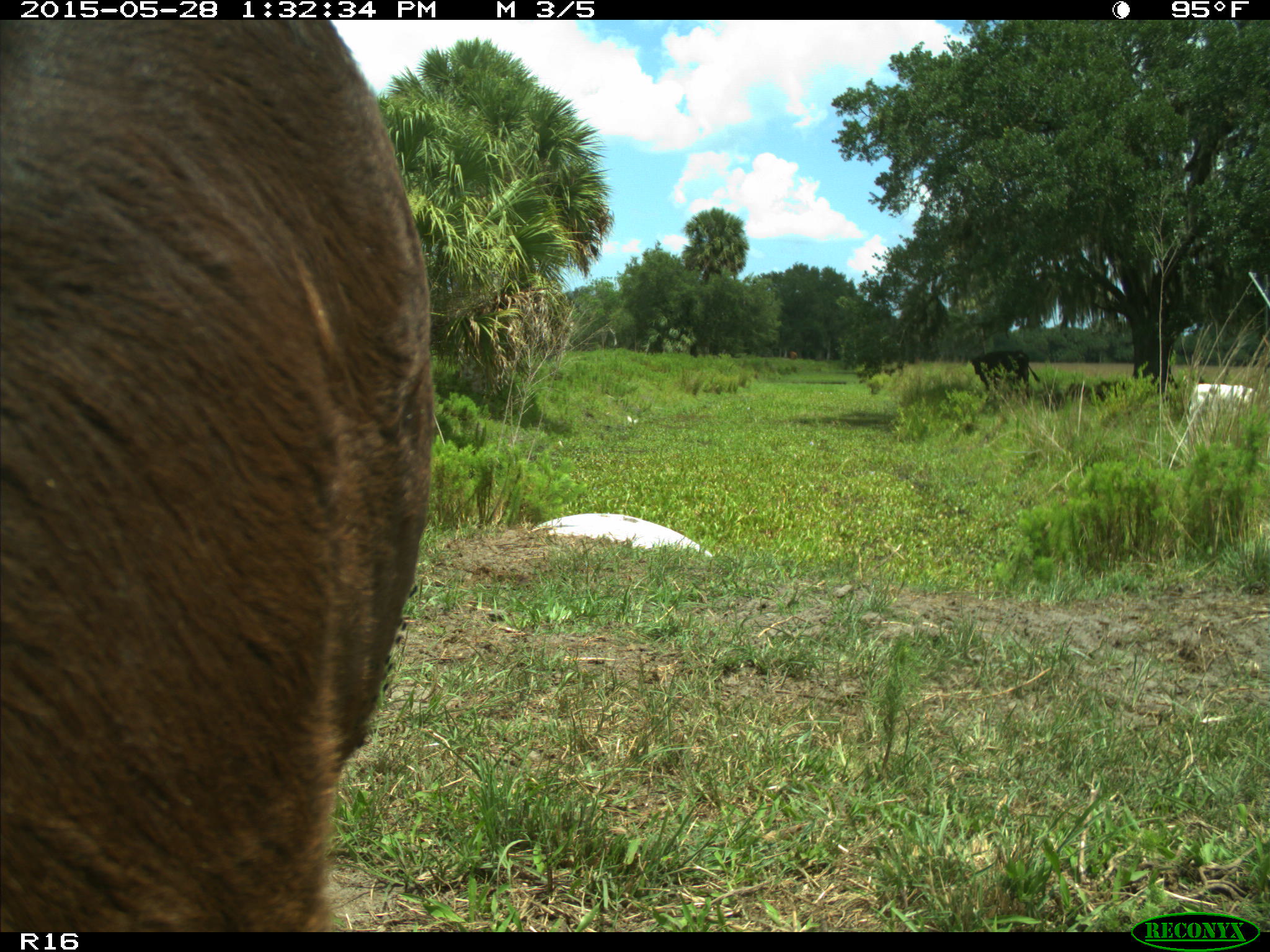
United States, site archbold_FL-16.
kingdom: Animalia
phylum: Chordata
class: Mammalia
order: Artiodactyla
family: Bovidae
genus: Bos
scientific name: Bos taurus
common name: domestic cow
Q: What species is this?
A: Bos taurus (domestic cow).